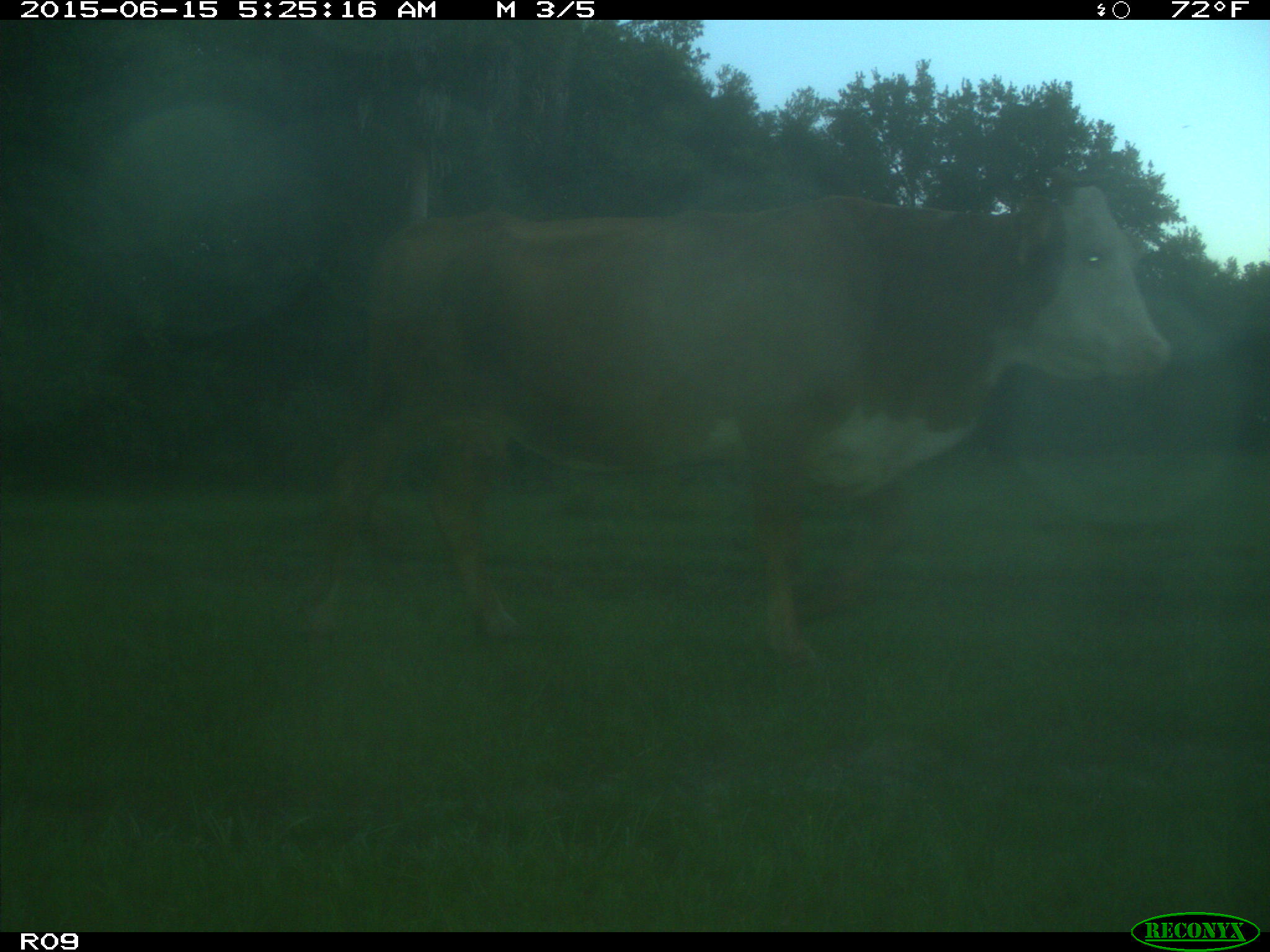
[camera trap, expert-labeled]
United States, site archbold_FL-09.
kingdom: Animalia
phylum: Chordata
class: Mammalia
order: Artiodactyla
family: Bovidae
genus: Bos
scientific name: Bos taurus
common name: domestic cow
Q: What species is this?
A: Bos taurus (domestic cow).